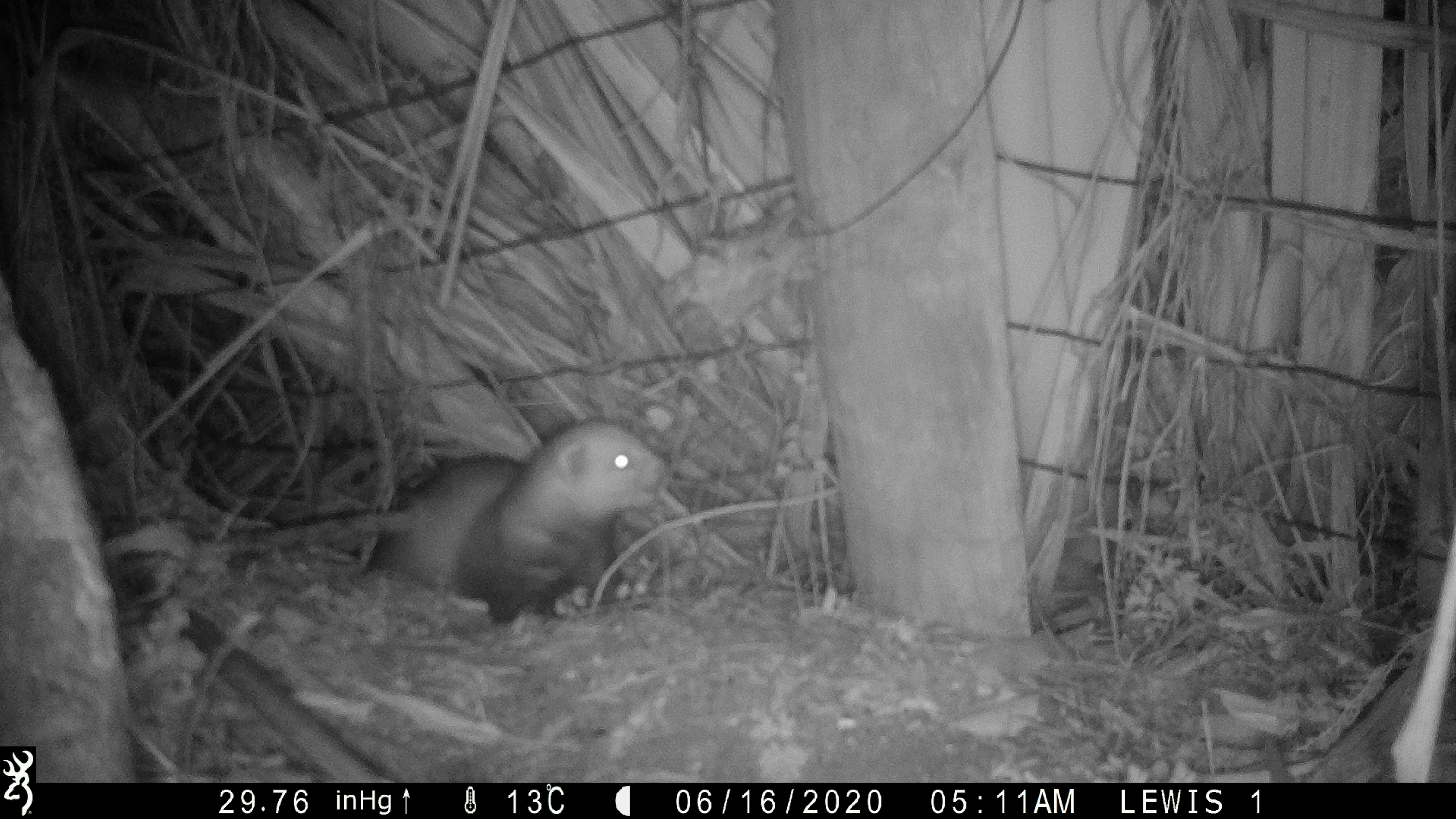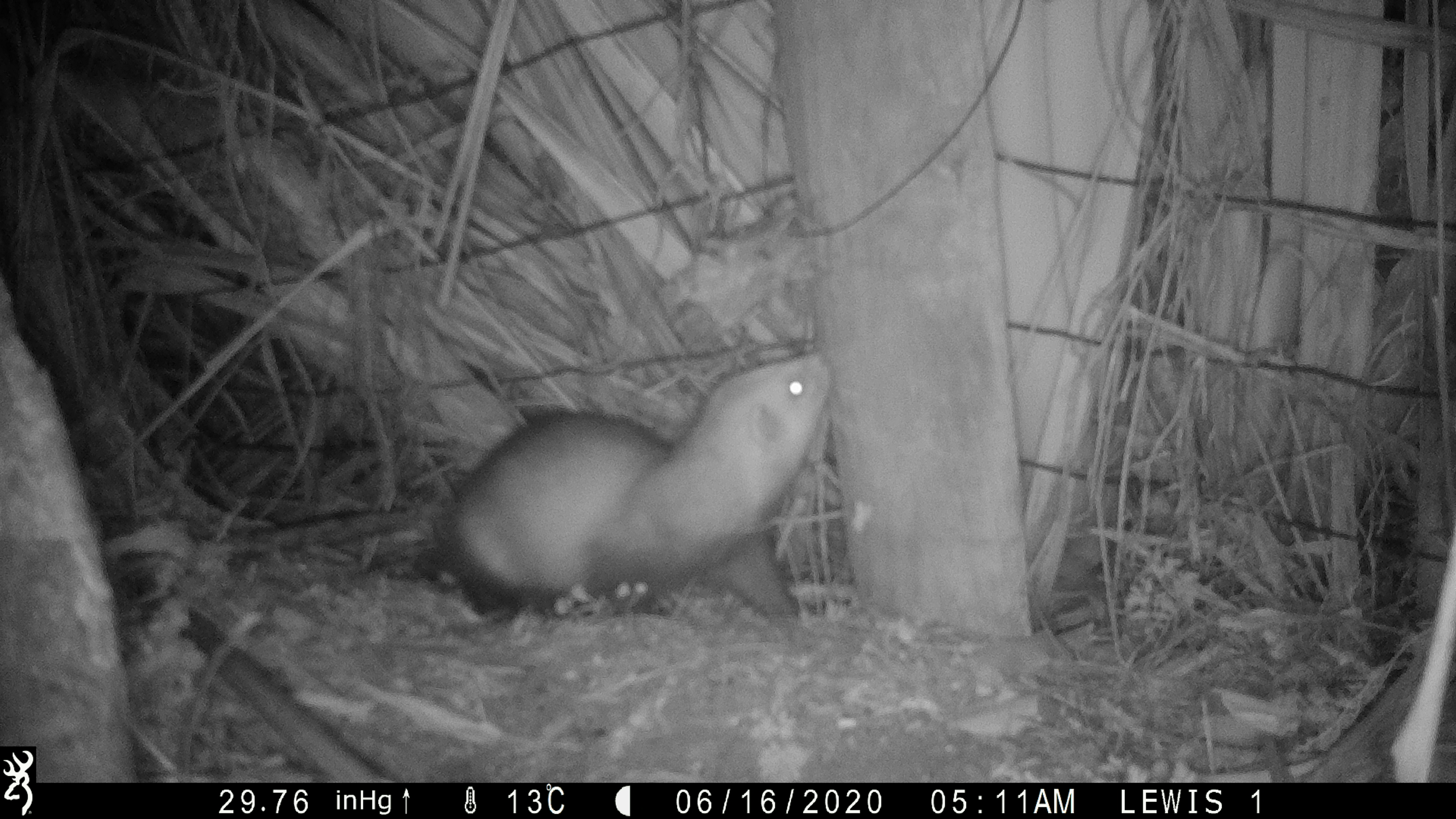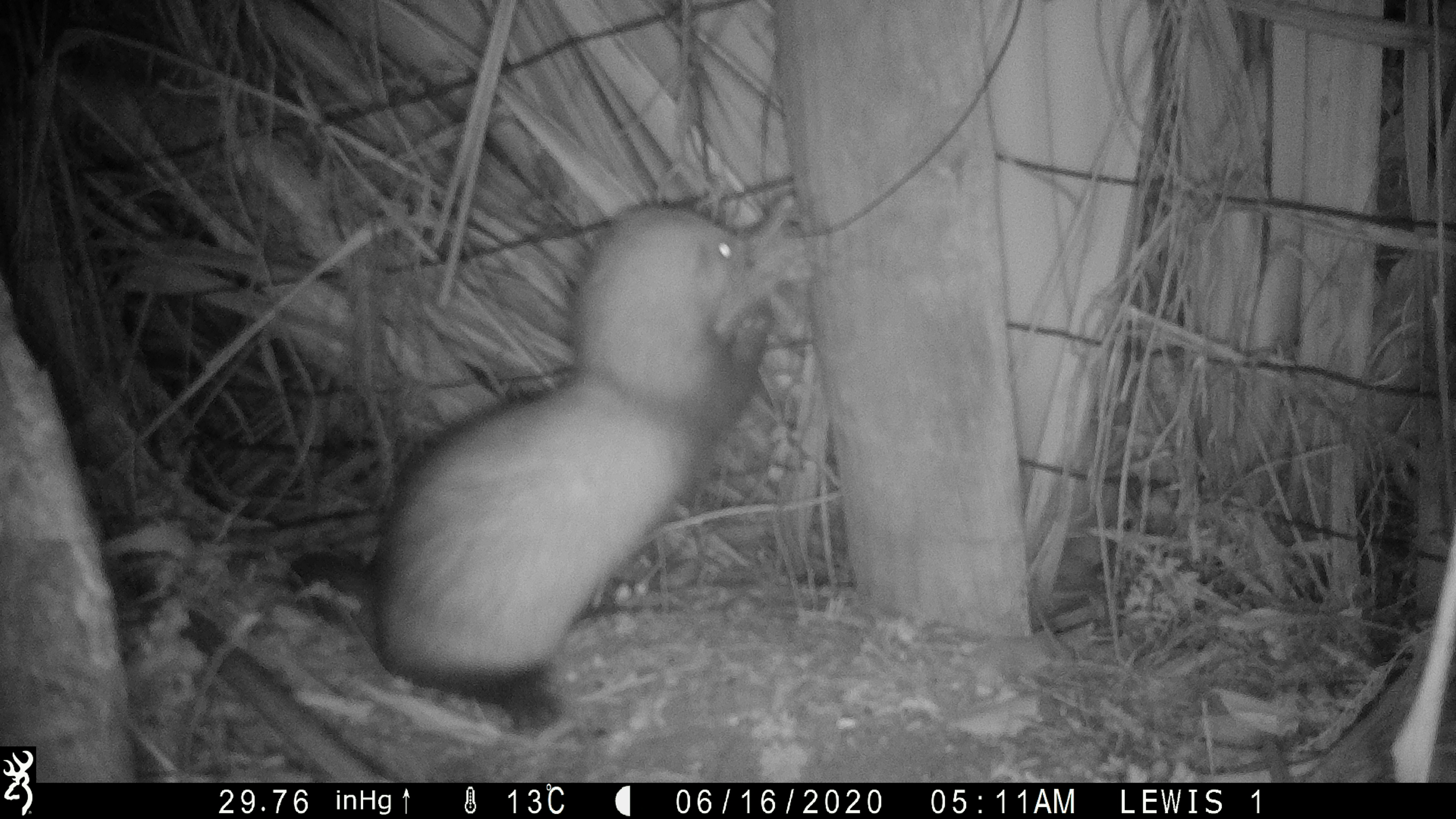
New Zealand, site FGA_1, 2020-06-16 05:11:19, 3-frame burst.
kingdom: Animalia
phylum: Chordata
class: Mammalia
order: Carnivora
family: Mustelidae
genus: Mustela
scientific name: Mustela furo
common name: ferret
Ferret (Mustela furo).